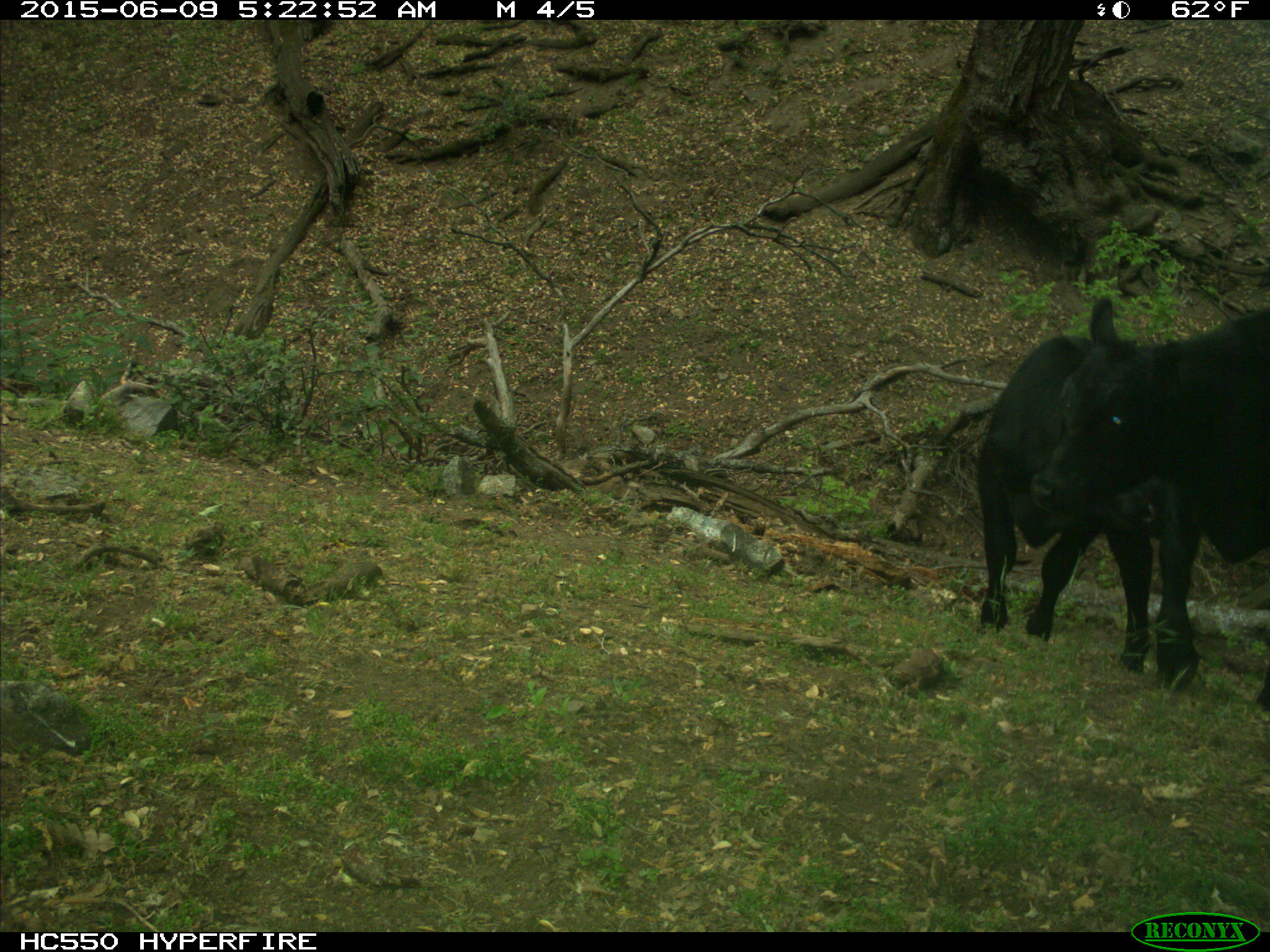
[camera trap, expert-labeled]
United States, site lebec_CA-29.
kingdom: Animalia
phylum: Chordata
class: Mammalia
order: Artiodactyla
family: Bovidae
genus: Bos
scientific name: Bos taurus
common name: domestic cow